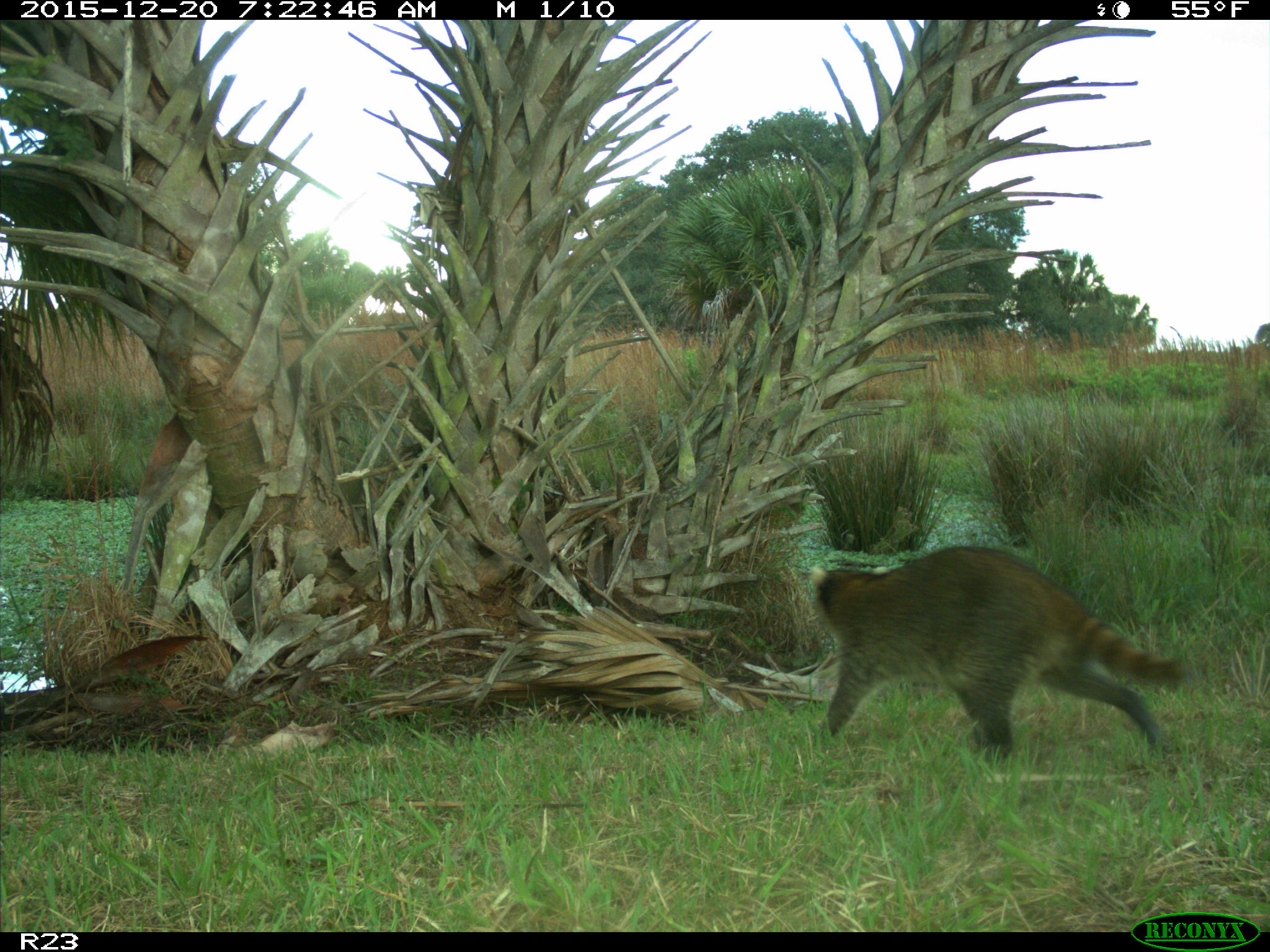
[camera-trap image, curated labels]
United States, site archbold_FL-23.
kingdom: Animalia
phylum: Chordata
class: Mammalia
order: Carnivora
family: Procyonidae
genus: Procyon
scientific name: Procyon lotor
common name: common raccoon